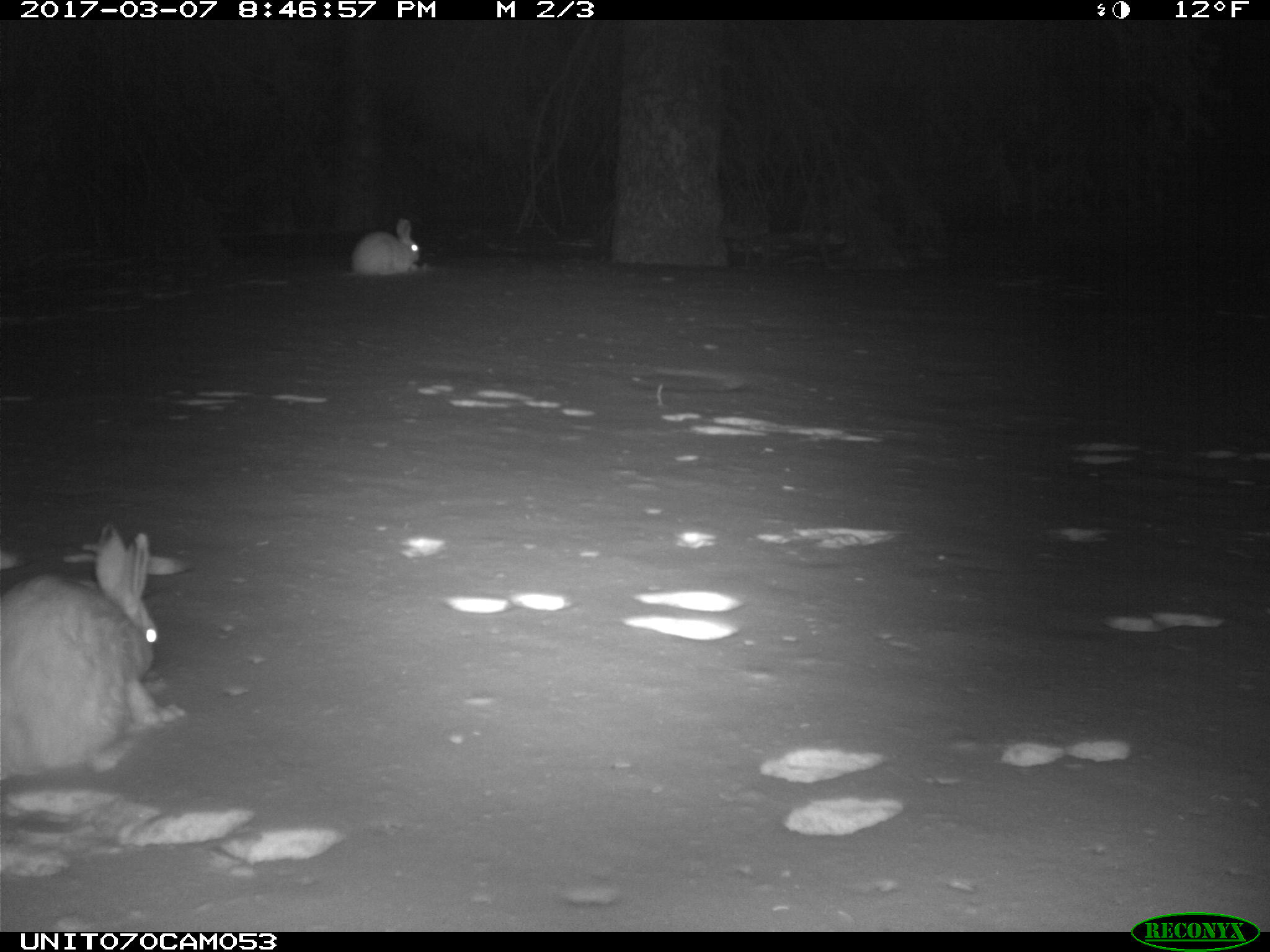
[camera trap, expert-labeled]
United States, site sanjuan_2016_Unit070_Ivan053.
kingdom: Animalia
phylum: Chordata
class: Mammalia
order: Lagomorpha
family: Leporidae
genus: Lepus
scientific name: Lepus americanus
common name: snowshoe hare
Lepus americanus (snowshoe hare).